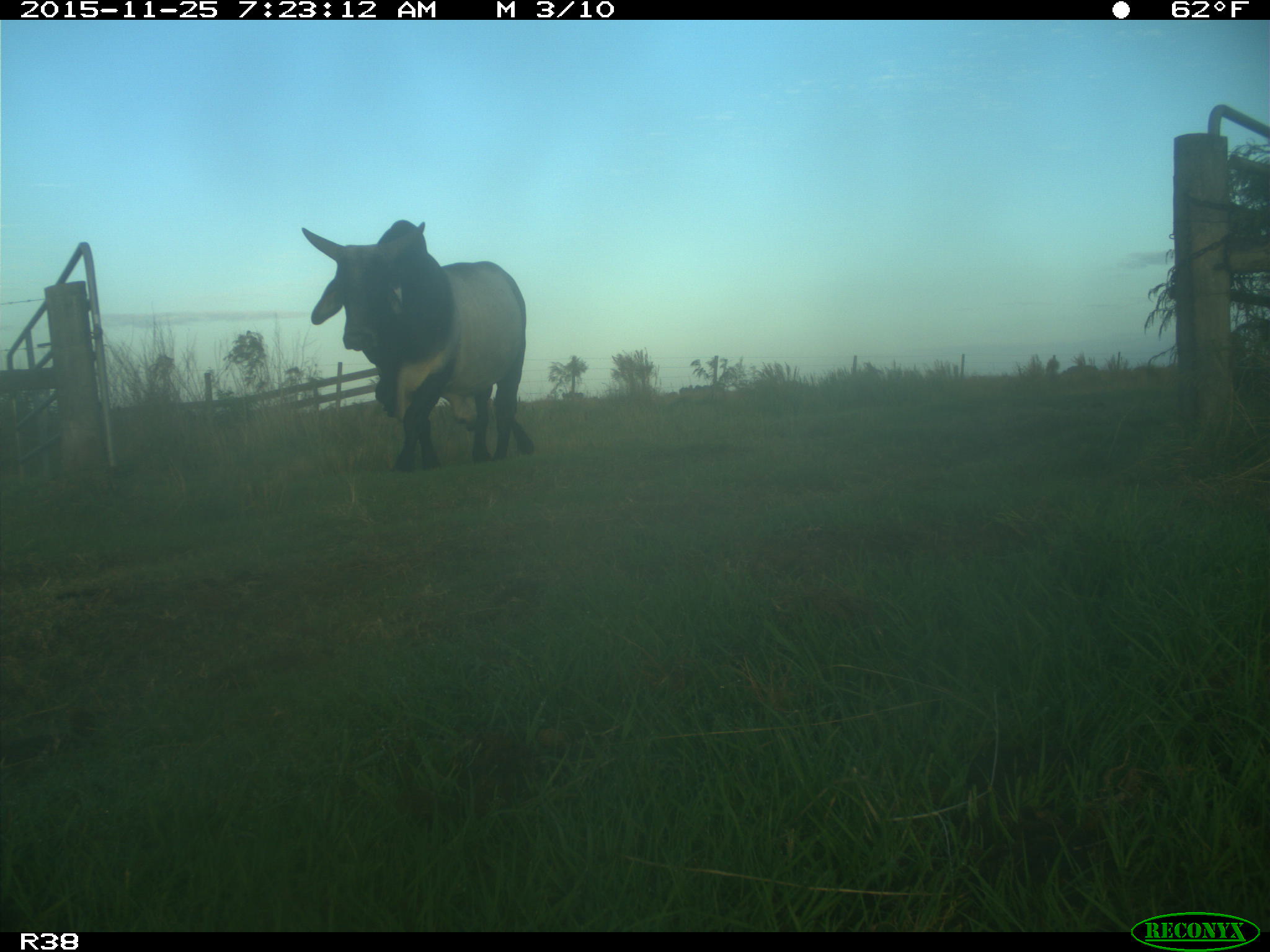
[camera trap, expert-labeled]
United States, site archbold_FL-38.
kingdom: Animalia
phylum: Chordata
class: Mammalia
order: Artiodactyla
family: Bovidae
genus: Bos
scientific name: Bos taurus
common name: domestic cow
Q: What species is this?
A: Bos taurus (domestic cow).